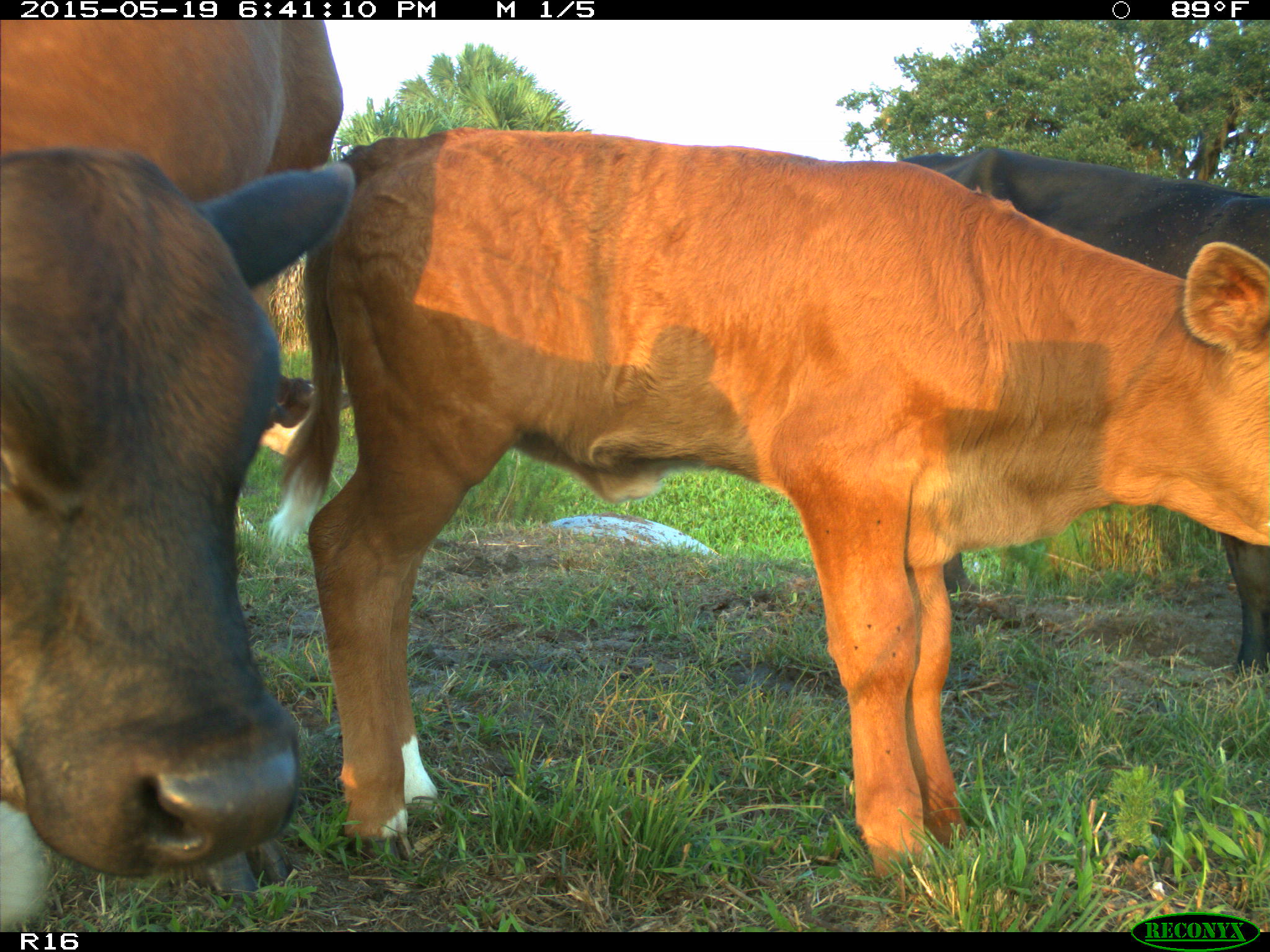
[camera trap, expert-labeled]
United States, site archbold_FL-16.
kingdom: Animalia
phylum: Chordata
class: Mammalia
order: Artiodactyla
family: Bovidae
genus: Bos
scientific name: Bos taurus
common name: domestic cow